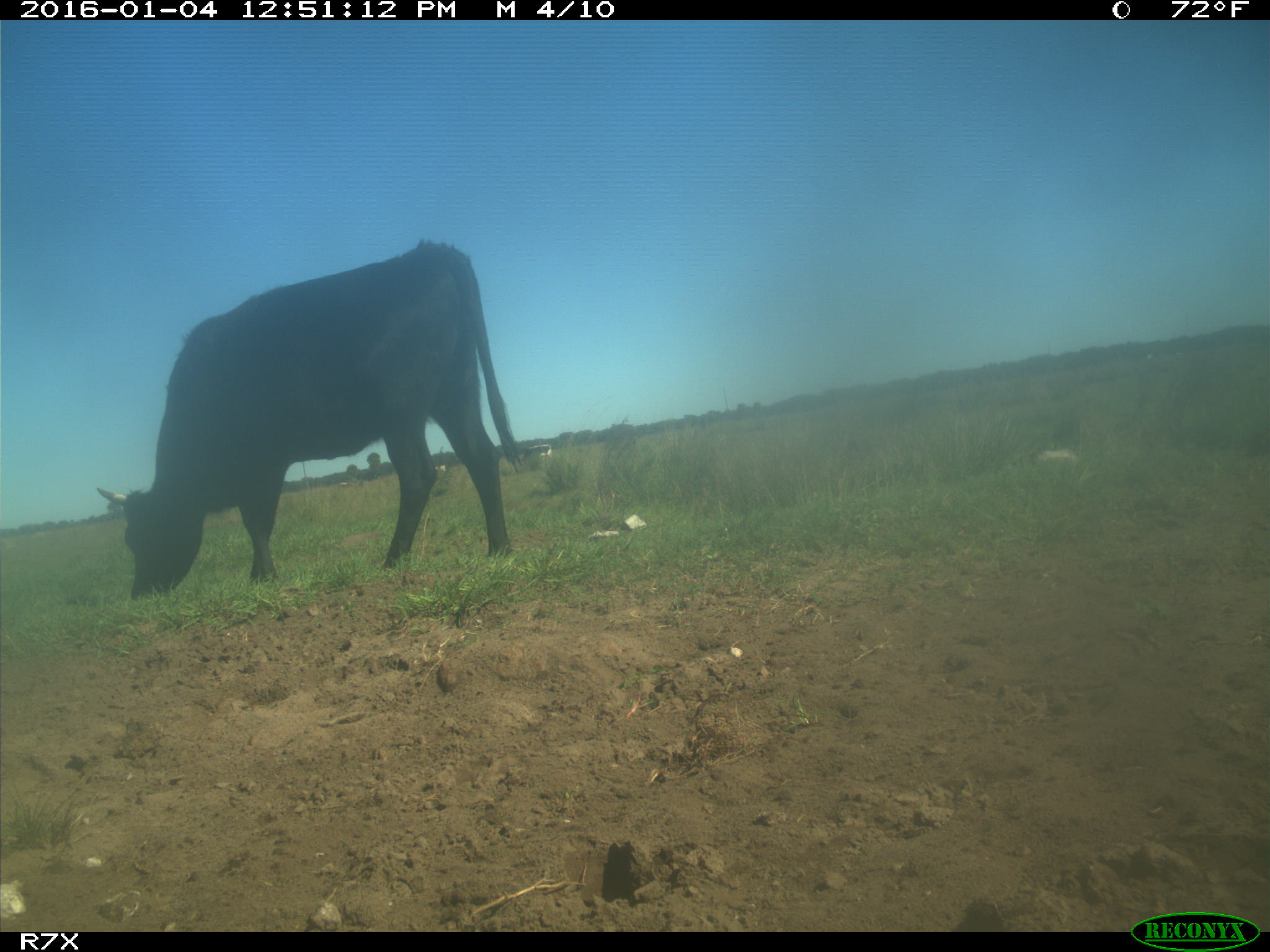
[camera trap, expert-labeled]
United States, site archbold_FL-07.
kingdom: Animalia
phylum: Chordata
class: Mammalia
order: Artiodactyla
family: Bovidae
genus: Bos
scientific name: Bos taurus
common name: domestic cow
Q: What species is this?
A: Bos taurus (domestic cow).